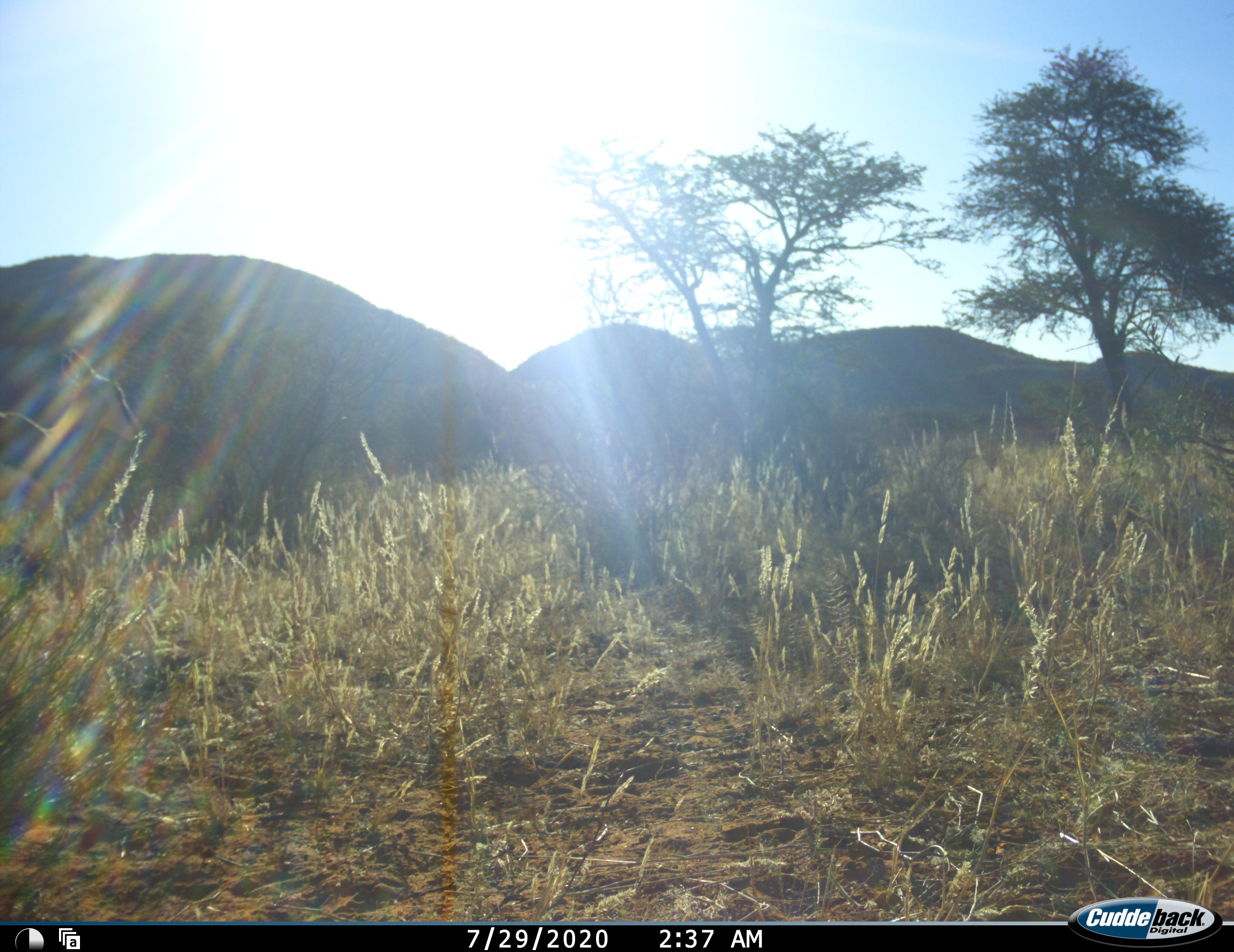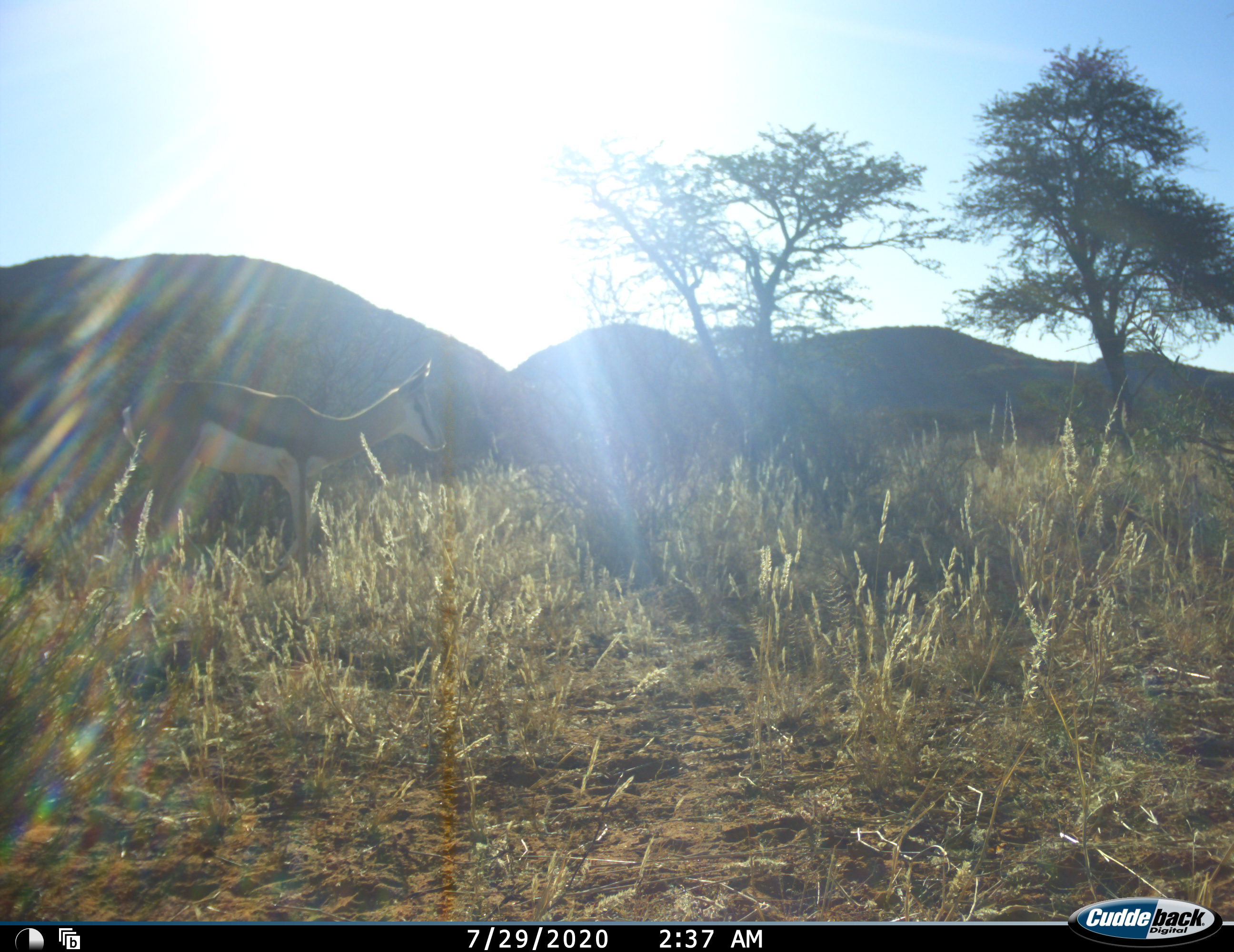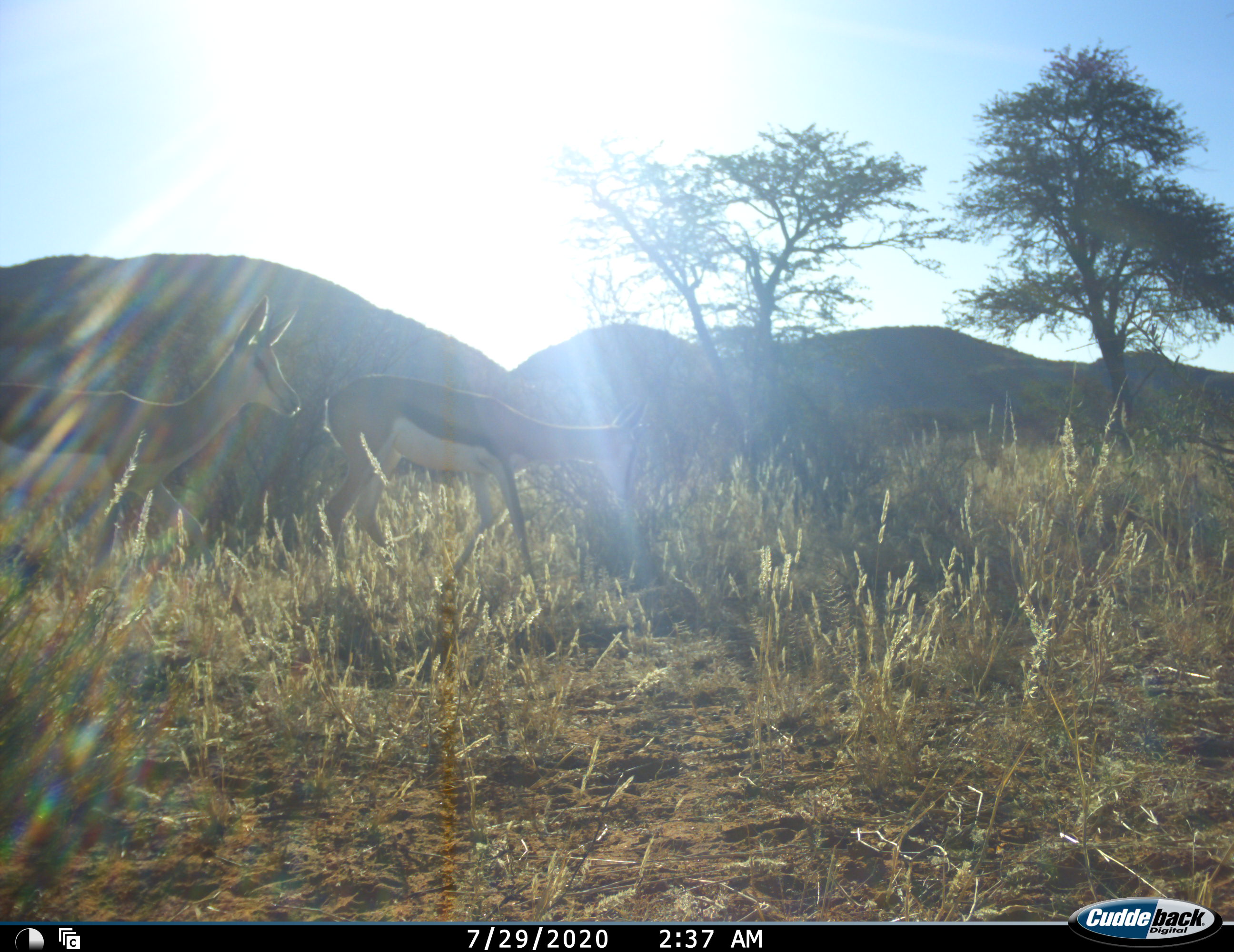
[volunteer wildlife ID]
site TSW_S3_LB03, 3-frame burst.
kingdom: Animalia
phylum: Chordata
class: Mammalia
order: Artiodactyla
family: Bovidae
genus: Antidorcas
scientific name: Antidorcas marsupialis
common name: springbok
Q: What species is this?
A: Springbok (Antidorcas marsupialis).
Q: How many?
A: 2.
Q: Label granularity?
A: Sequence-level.